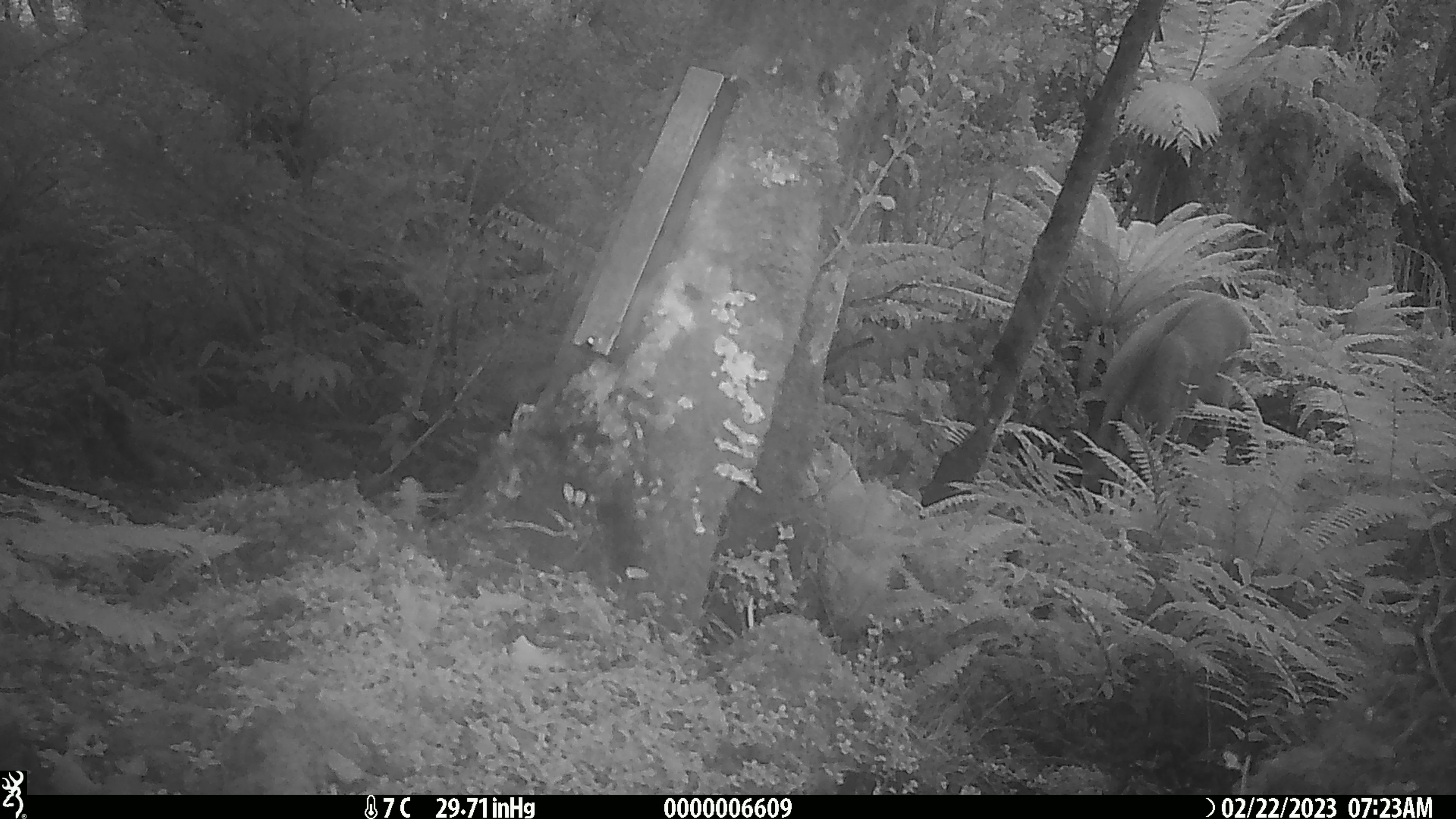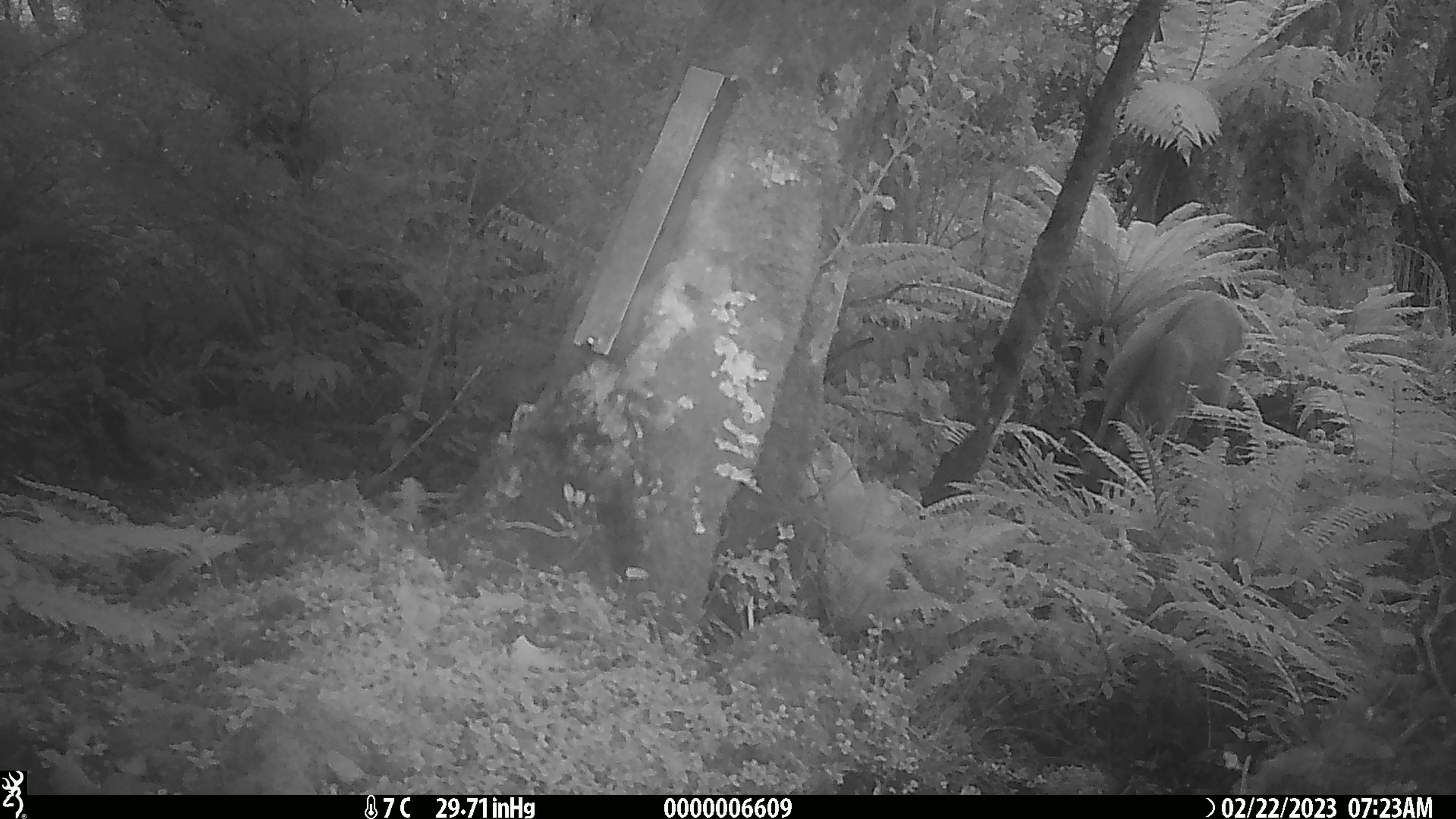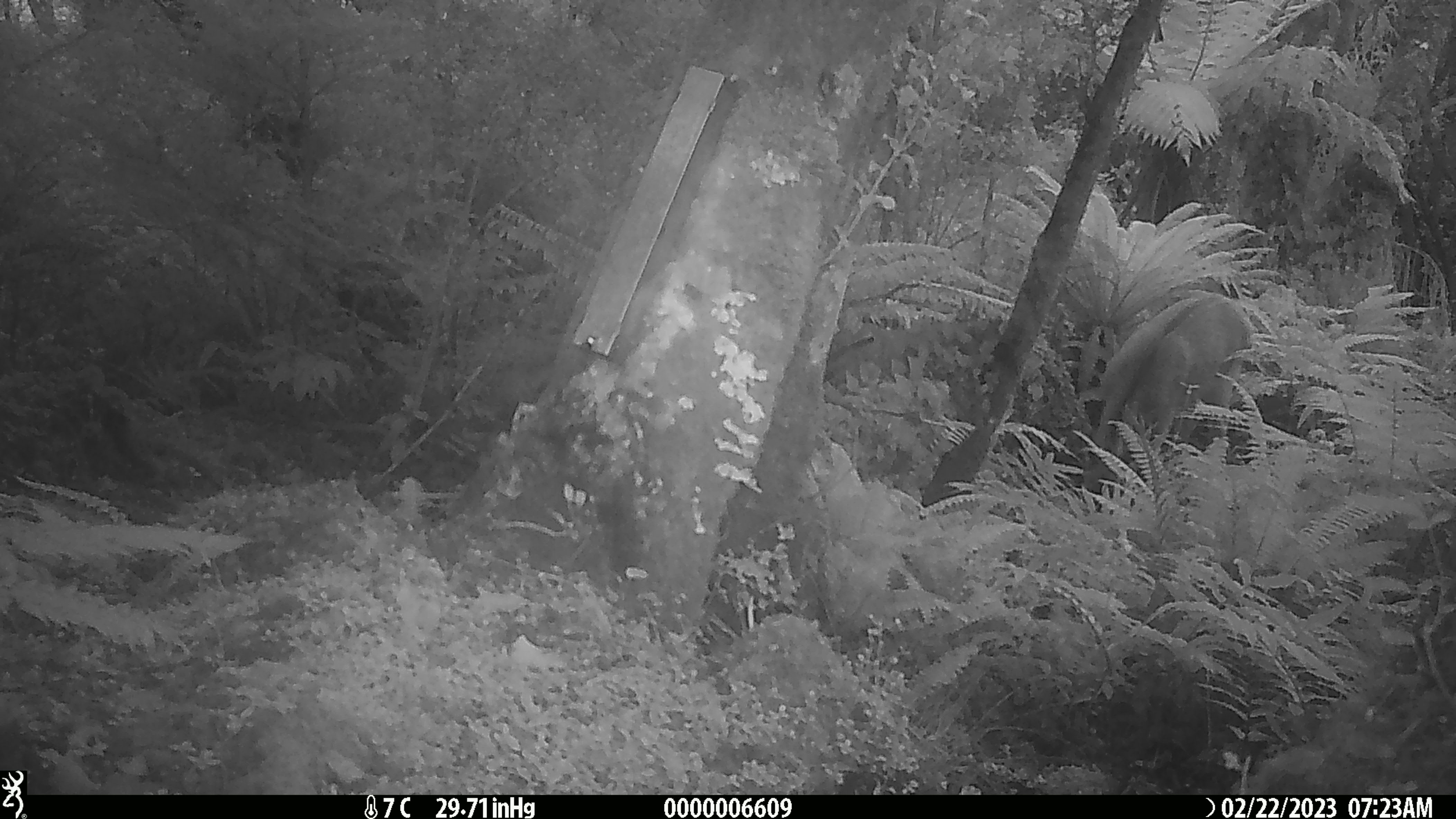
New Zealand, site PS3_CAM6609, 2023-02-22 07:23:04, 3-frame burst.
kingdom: Animalia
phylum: Chordata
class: Mammalia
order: Artiodactyla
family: Cervidae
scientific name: Cervidae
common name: deer